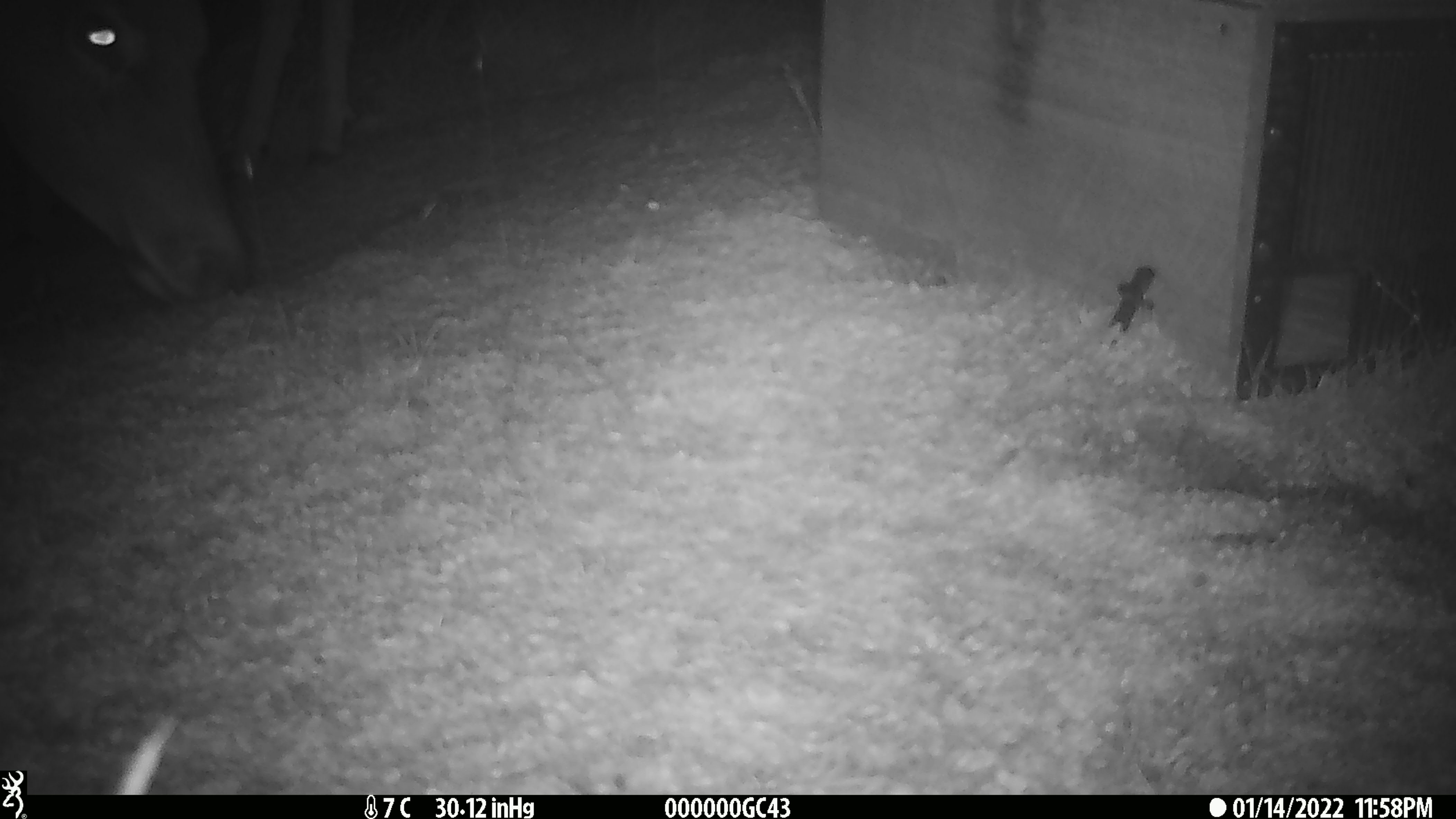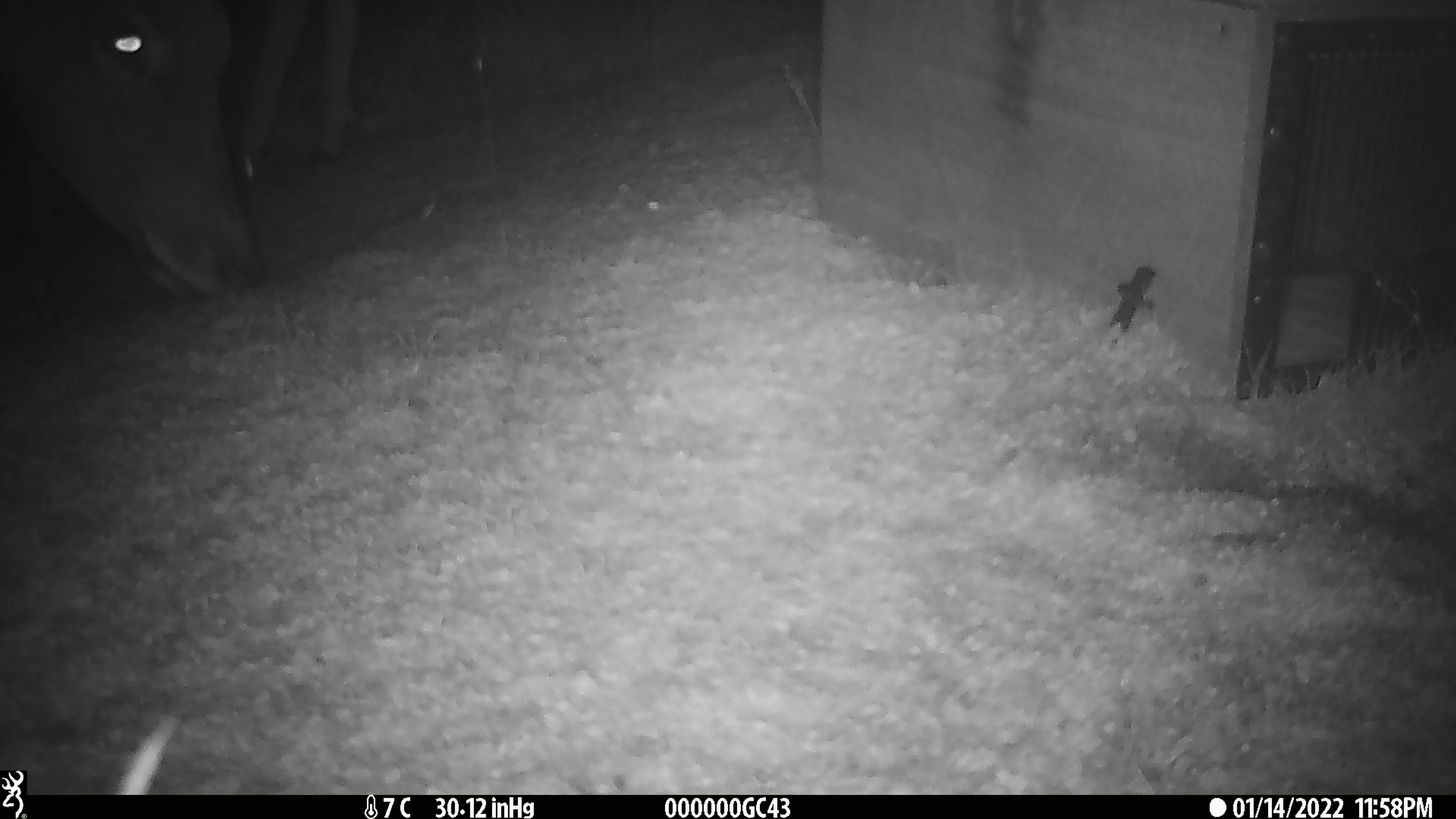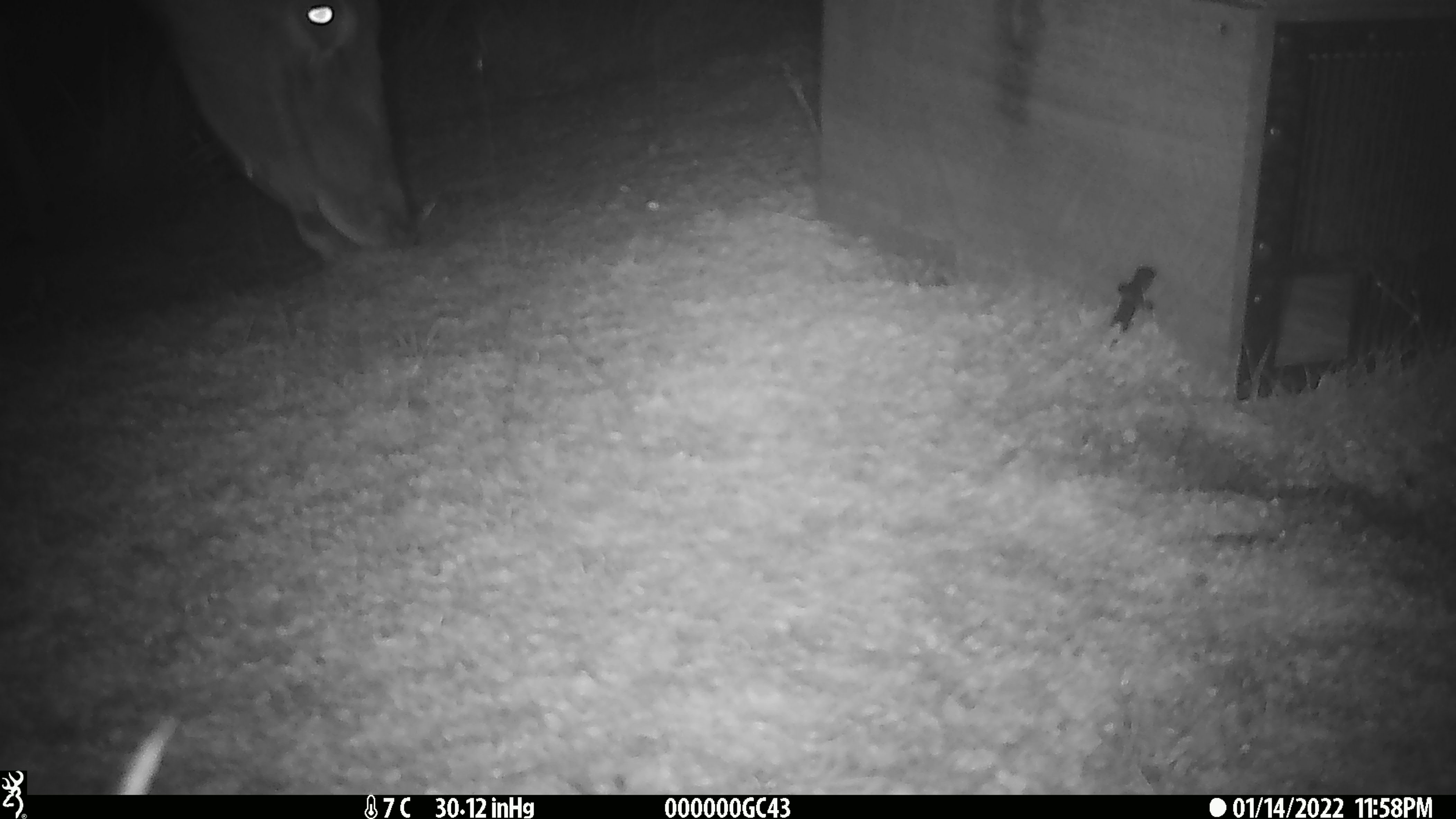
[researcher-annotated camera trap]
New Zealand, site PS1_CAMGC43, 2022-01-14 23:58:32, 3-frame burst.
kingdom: Animalia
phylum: Chordata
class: Mammalia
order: Artiodactyla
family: Cervidae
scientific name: Cervidae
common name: deer